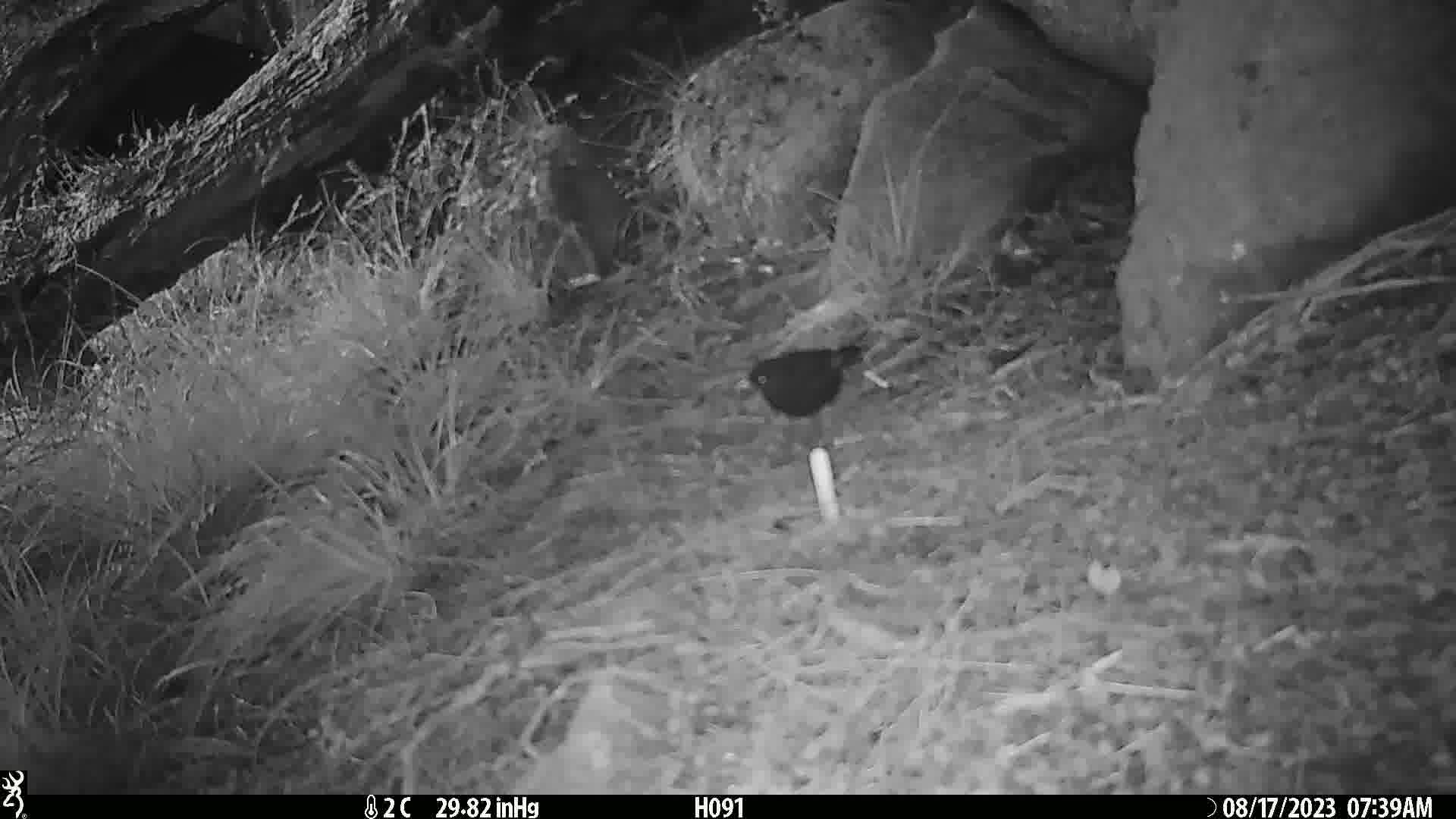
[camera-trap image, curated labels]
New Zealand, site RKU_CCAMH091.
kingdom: Animalia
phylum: Chordata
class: Aves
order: Passeriformes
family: Turdidae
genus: Turdus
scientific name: Turdus merula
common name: eurasian blackbird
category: blackbird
Blackbird (eurasian blackbird) (Turdus merula).